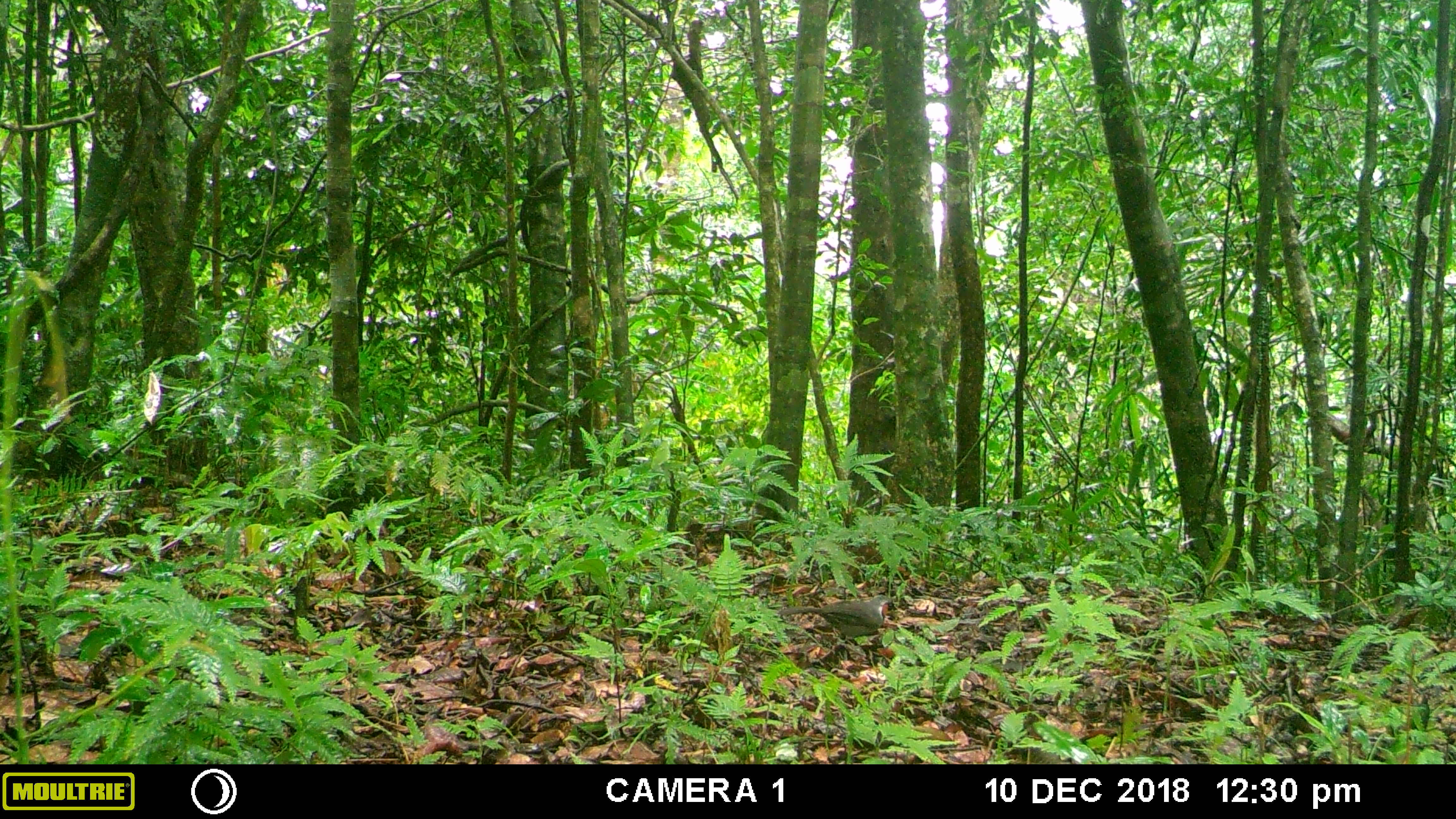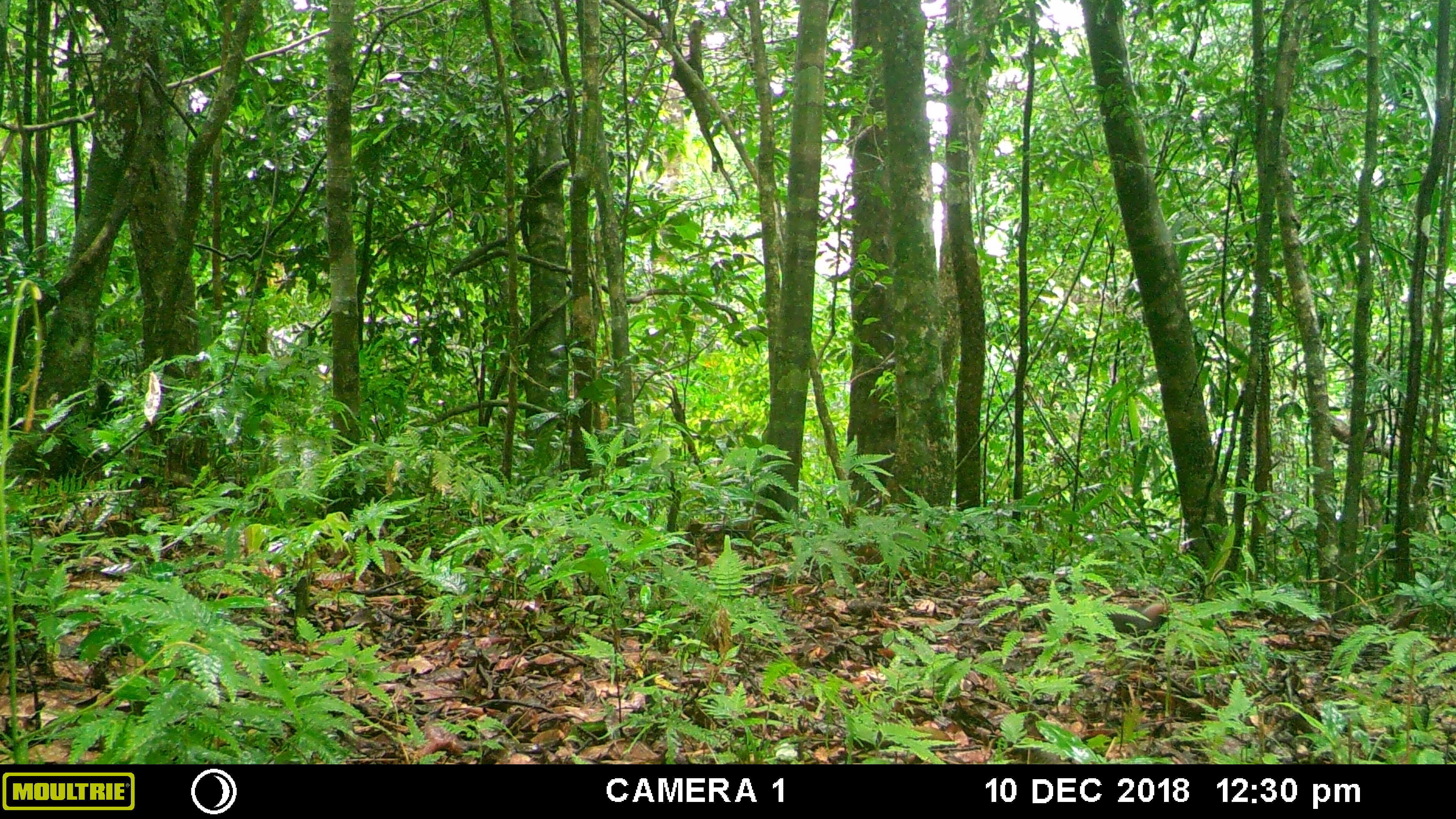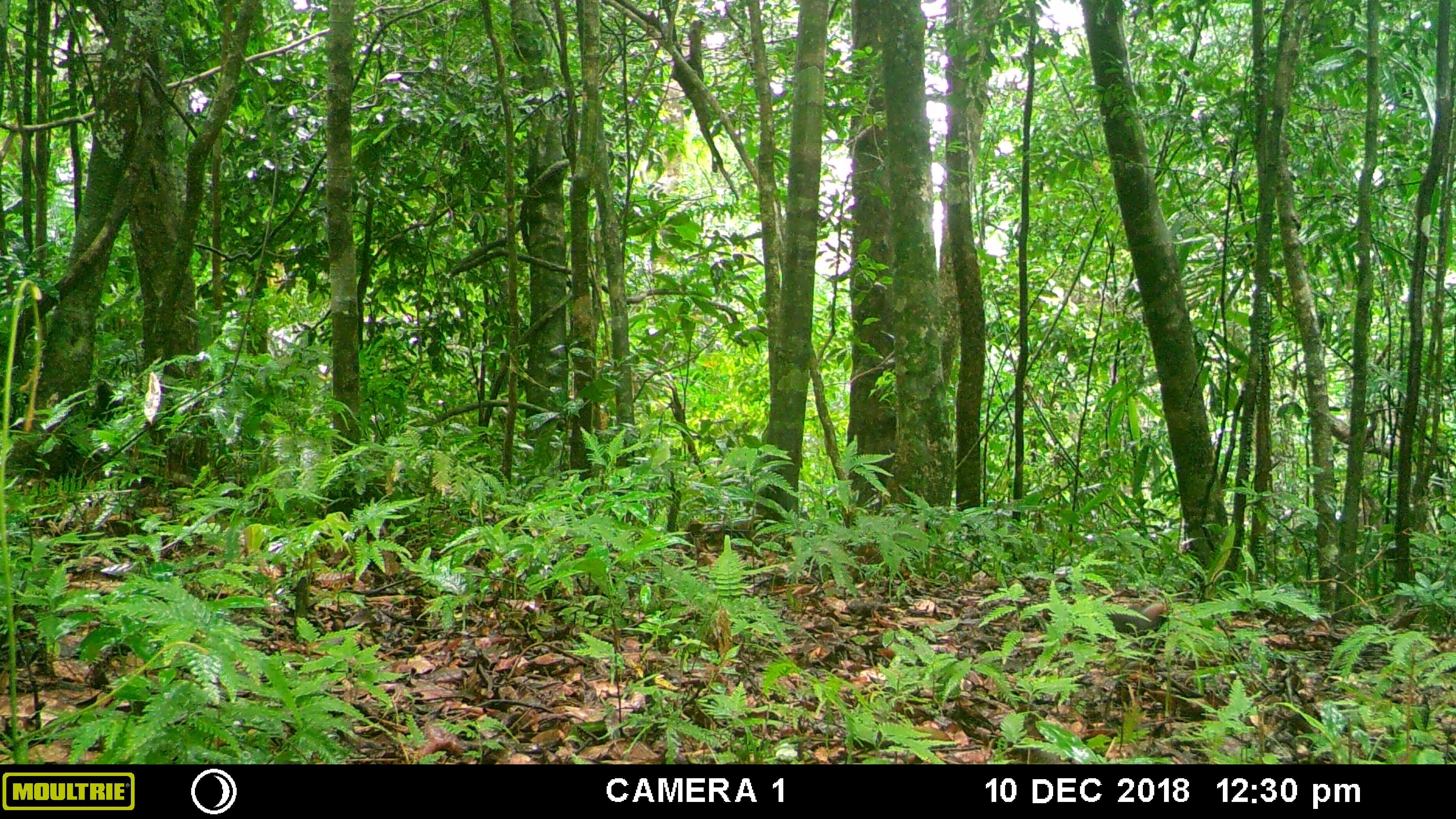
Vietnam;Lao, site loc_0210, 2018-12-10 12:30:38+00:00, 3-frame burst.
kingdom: Animalia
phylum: Chordata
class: Mammalia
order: Artiodactyla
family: Suidae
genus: Sus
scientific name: Sus scrofa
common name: eurasian wild pig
Eurasian wild pig (Sus scrofa). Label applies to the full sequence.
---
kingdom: Animalia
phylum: Chordata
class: Aves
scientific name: Aves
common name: bird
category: unidentified bird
Unidentified bird (bird) (Aves). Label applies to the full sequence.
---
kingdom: Animalia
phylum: Chordata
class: Aves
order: Galliformes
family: Phasianidae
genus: Gallus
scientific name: Gallus gallus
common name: red junglefowl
Red junglefowl (Gallus gallus). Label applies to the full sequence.